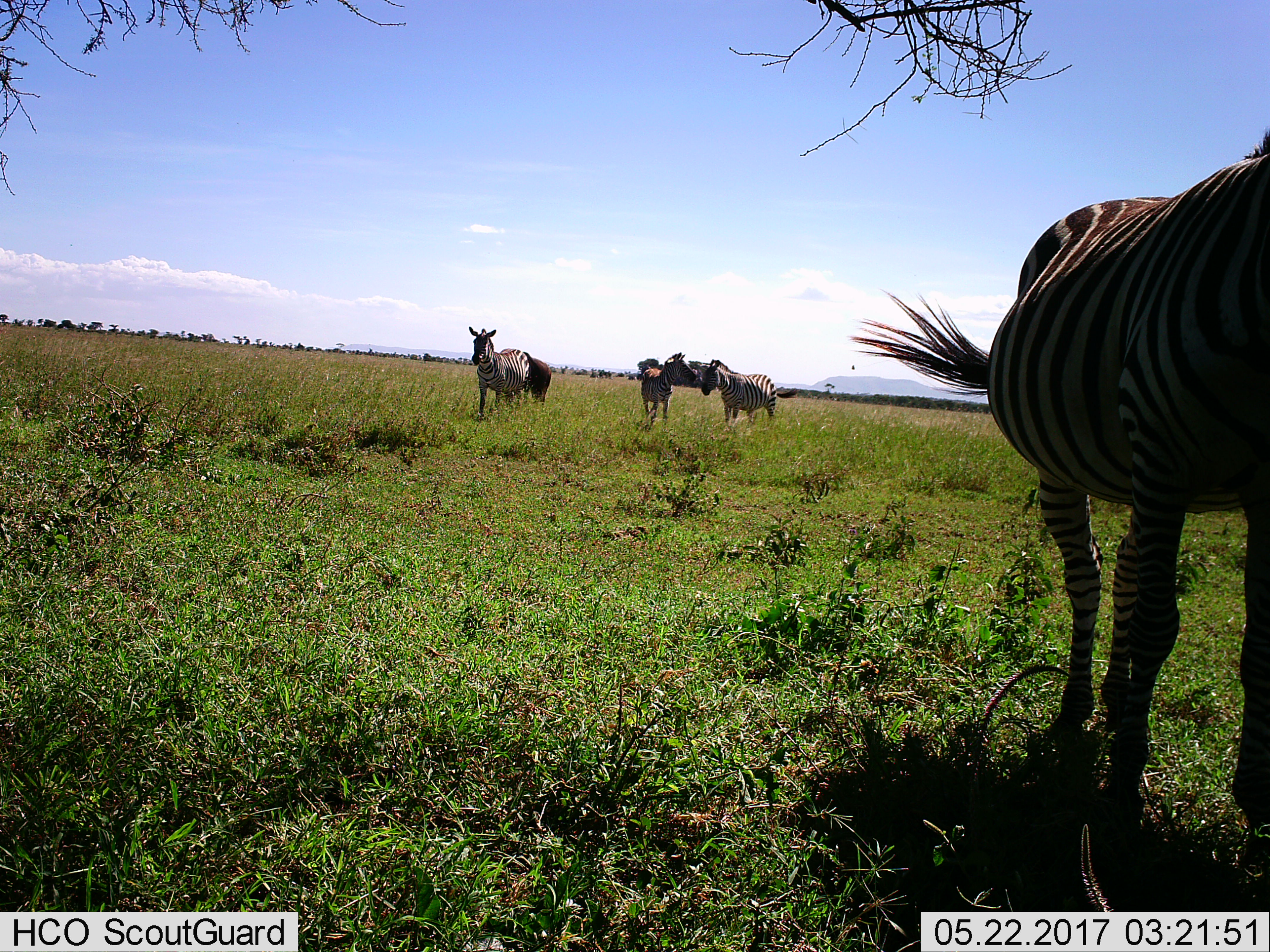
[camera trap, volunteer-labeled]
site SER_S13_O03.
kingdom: Animalia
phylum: Chordata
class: Mammalia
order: Perissodactyla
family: Equidae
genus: Equus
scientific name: Equus quagga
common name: plains zebra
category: zebraplains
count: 4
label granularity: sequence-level